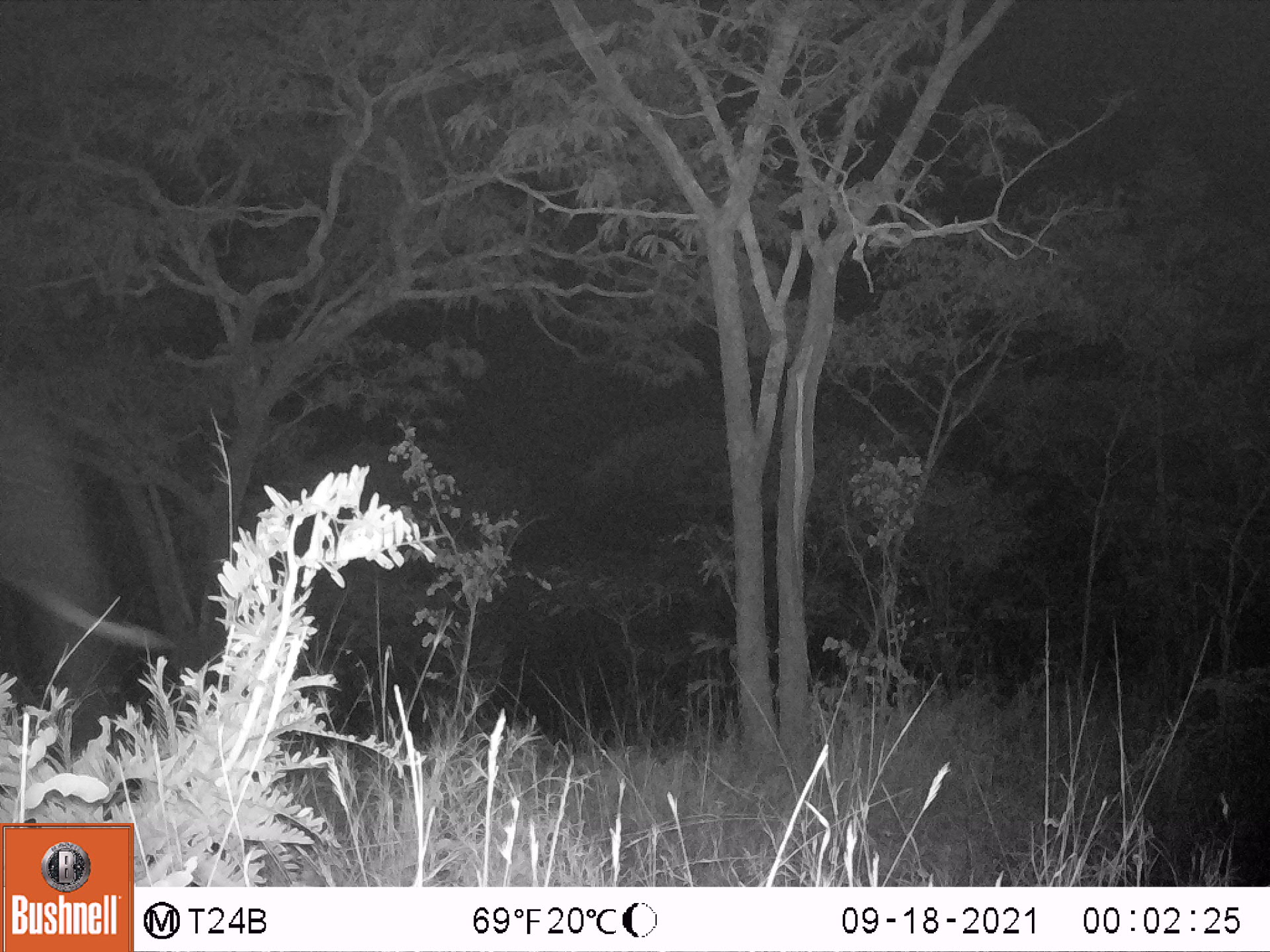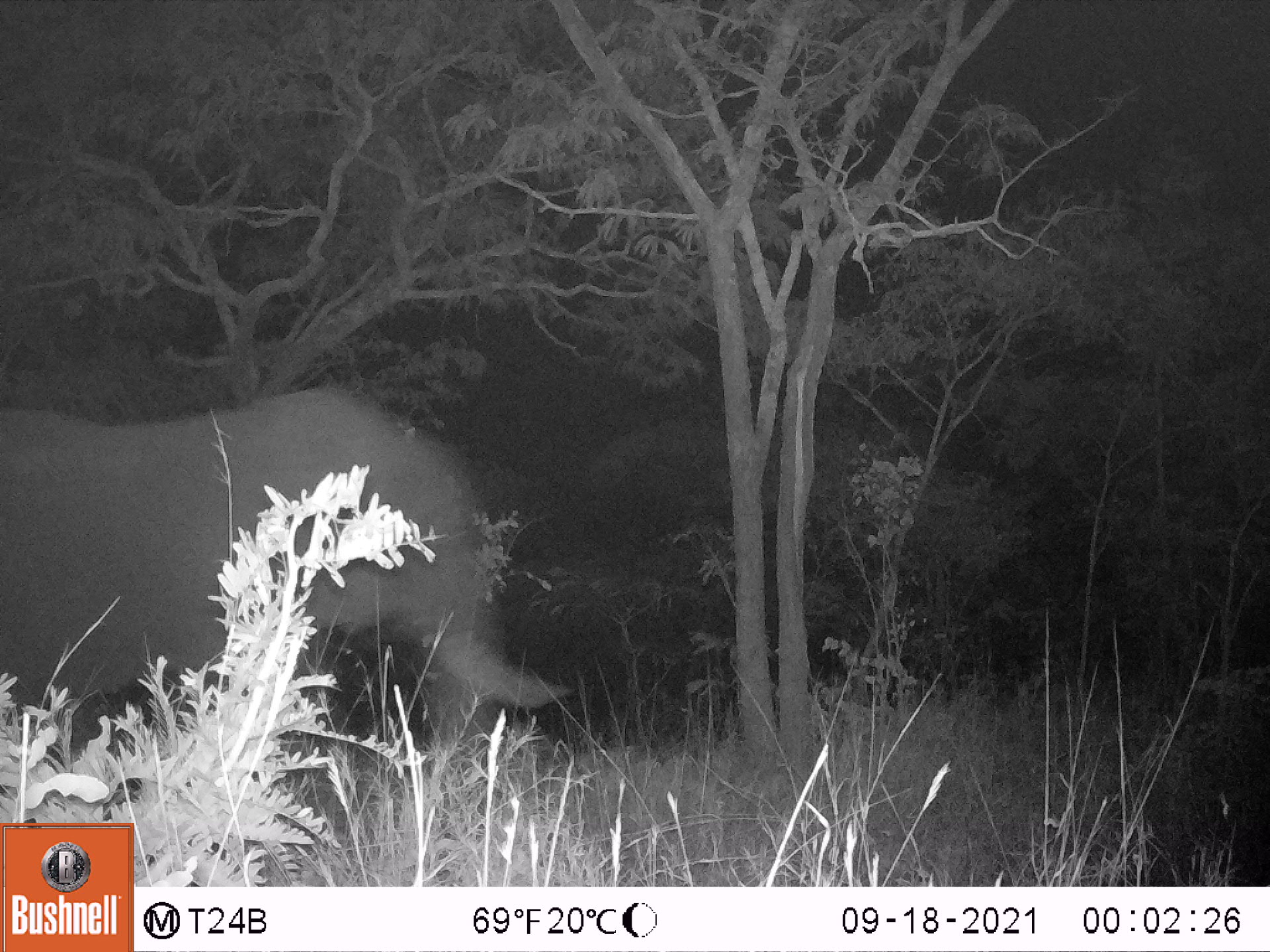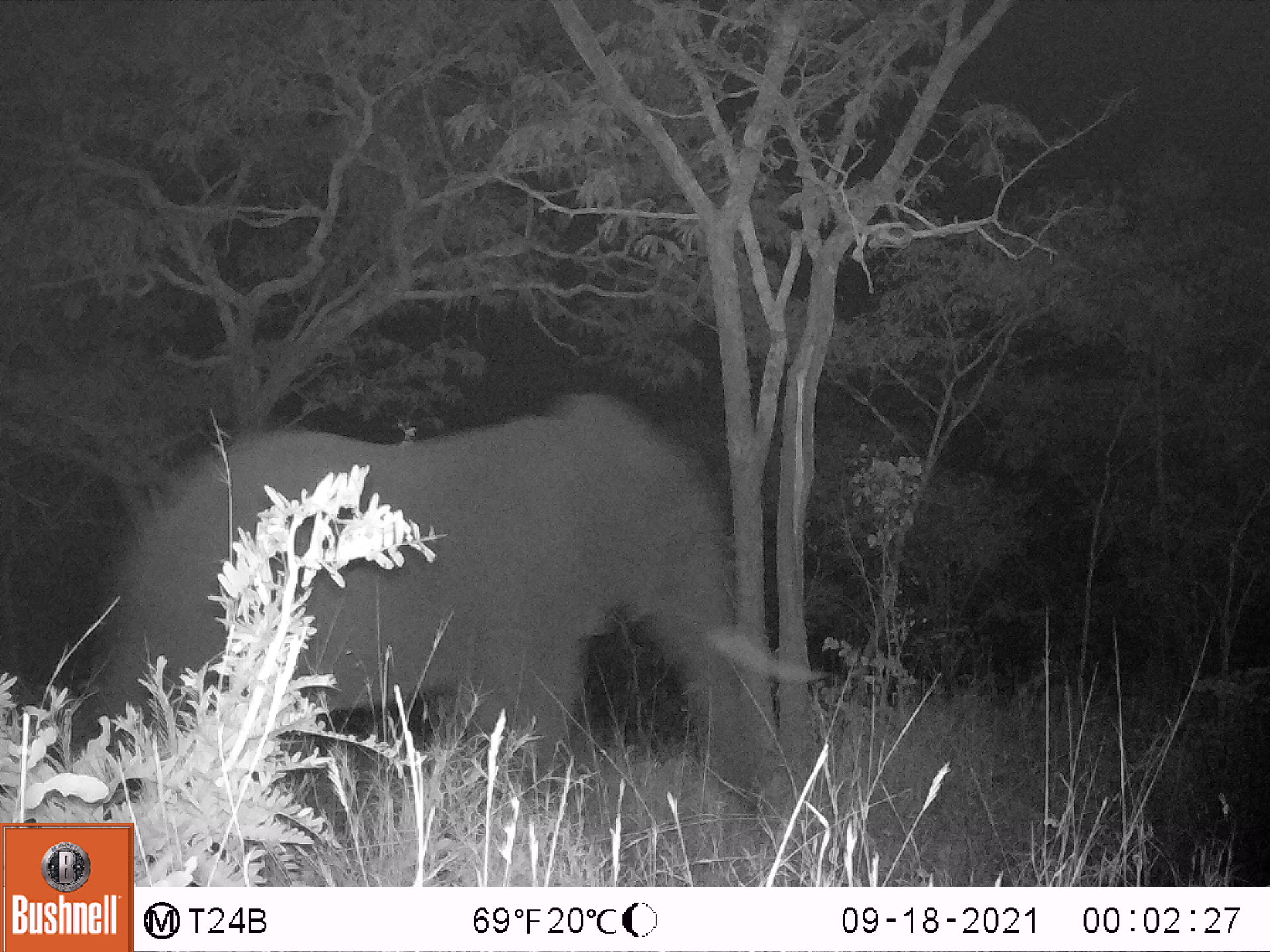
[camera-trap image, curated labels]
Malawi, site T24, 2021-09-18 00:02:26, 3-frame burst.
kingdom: Animalia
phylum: Chordata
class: Mammalia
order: Proboscidea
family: Elephantidae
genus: Loxodonta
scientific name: Loxodonta africana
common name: african savanna elephant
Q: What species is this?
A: African savanna elephant (Loxodonta africana).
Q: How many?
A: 1.